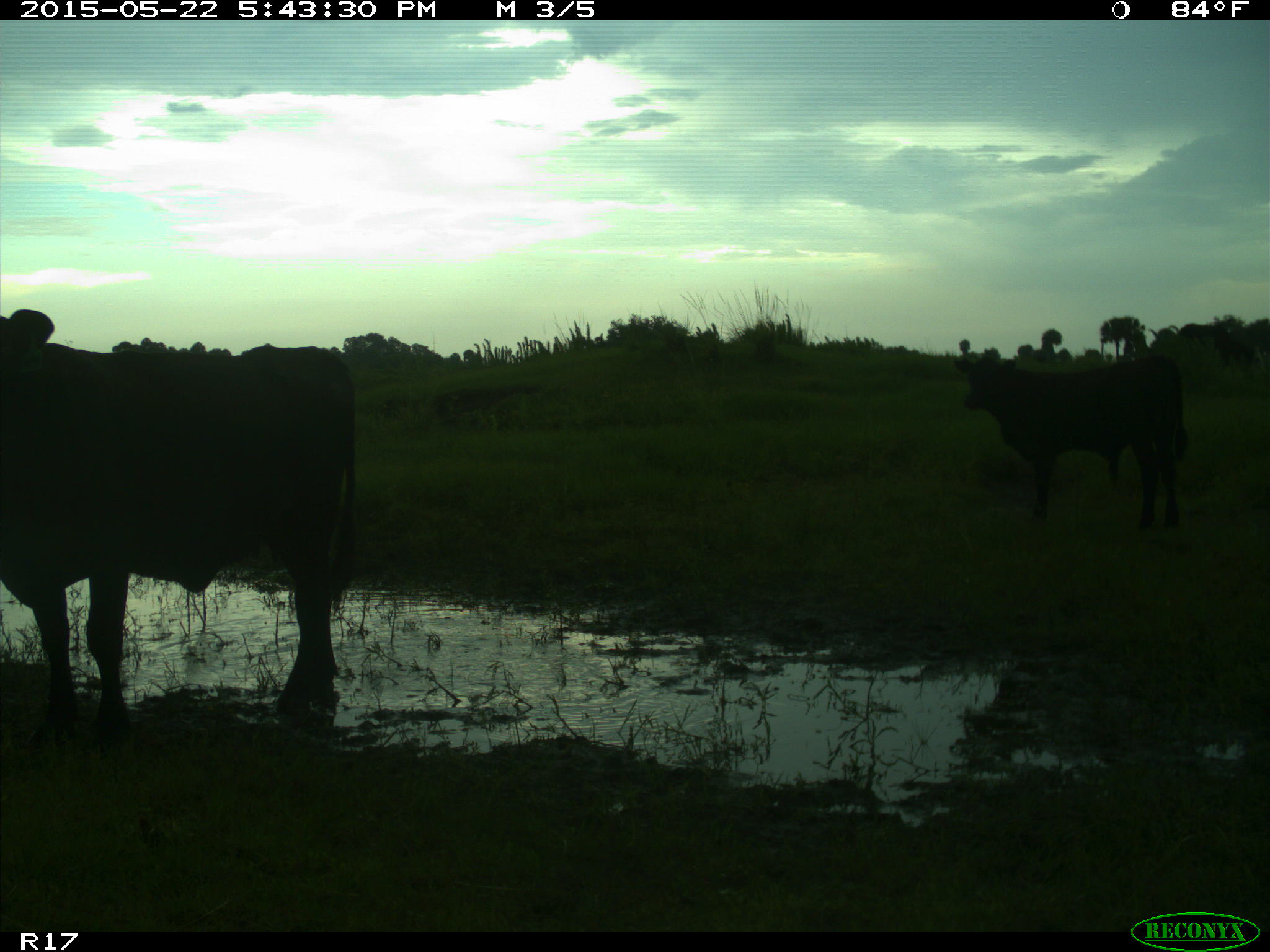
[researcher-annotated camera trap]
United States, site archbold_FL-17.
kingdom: Animalia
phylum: Chordata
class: Mammalia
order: Artiodactyla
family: Bovidae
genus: Bos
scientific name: Bos taurus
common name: domestic cow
Bos taurus (domestic cow).